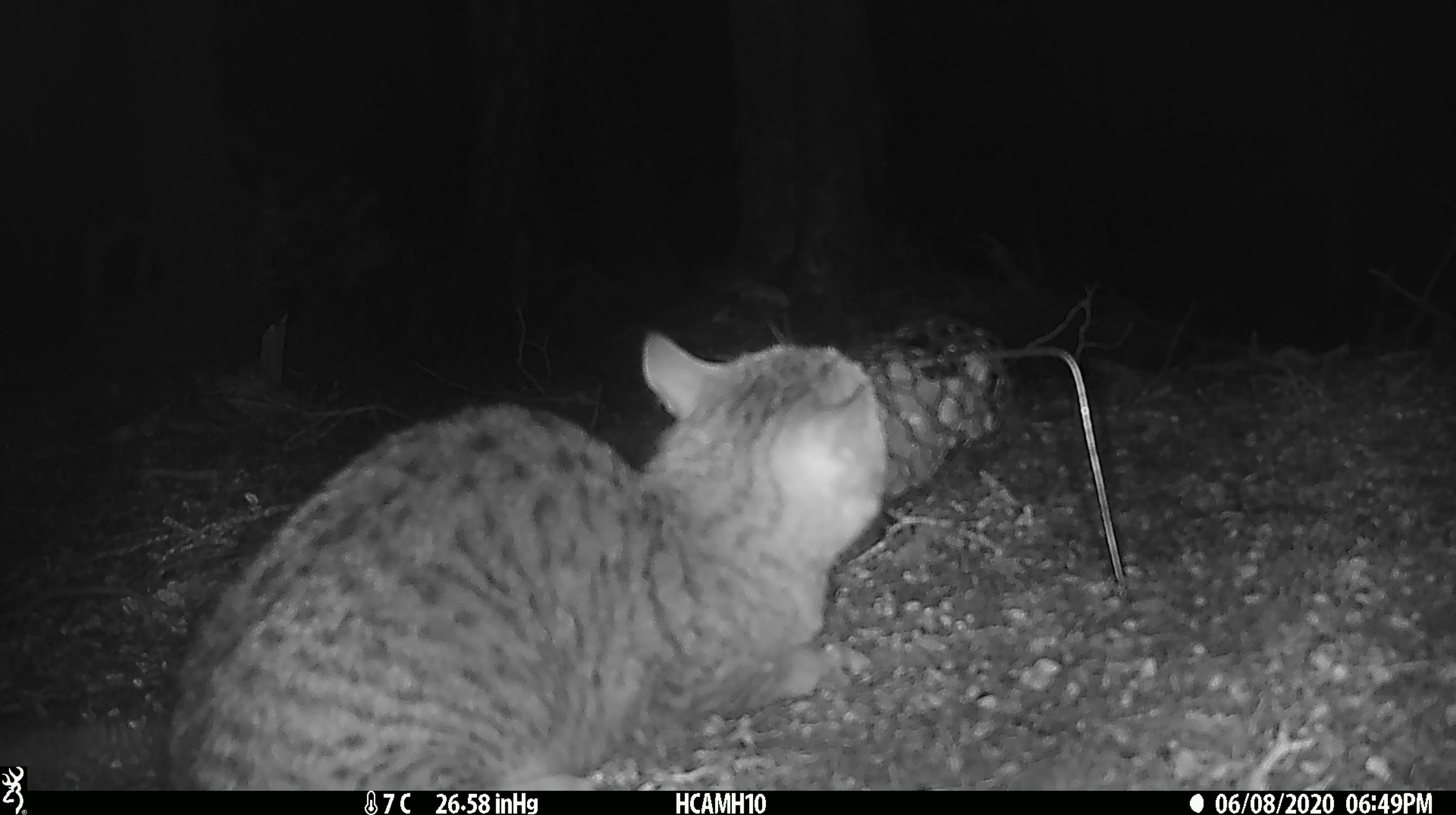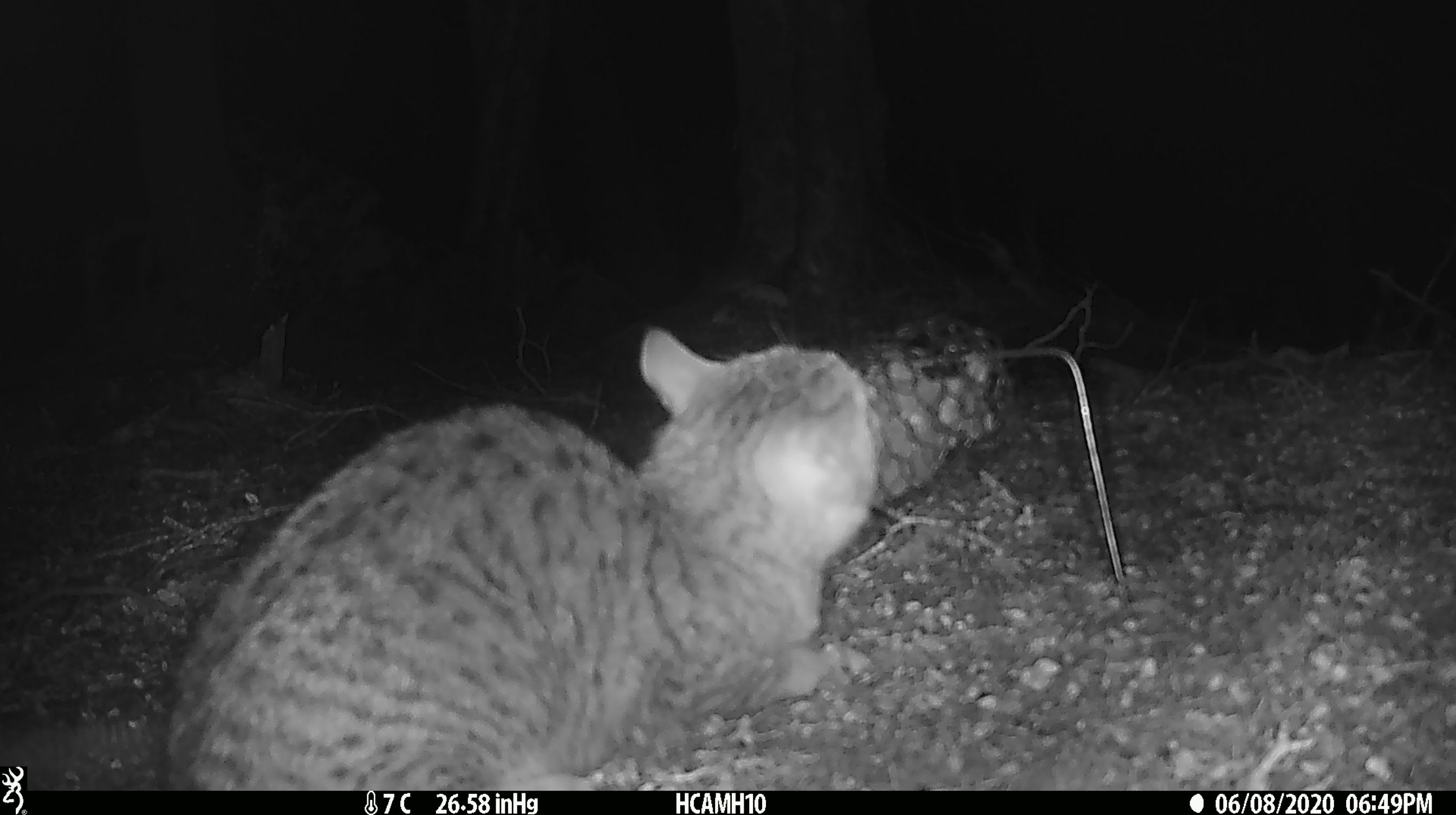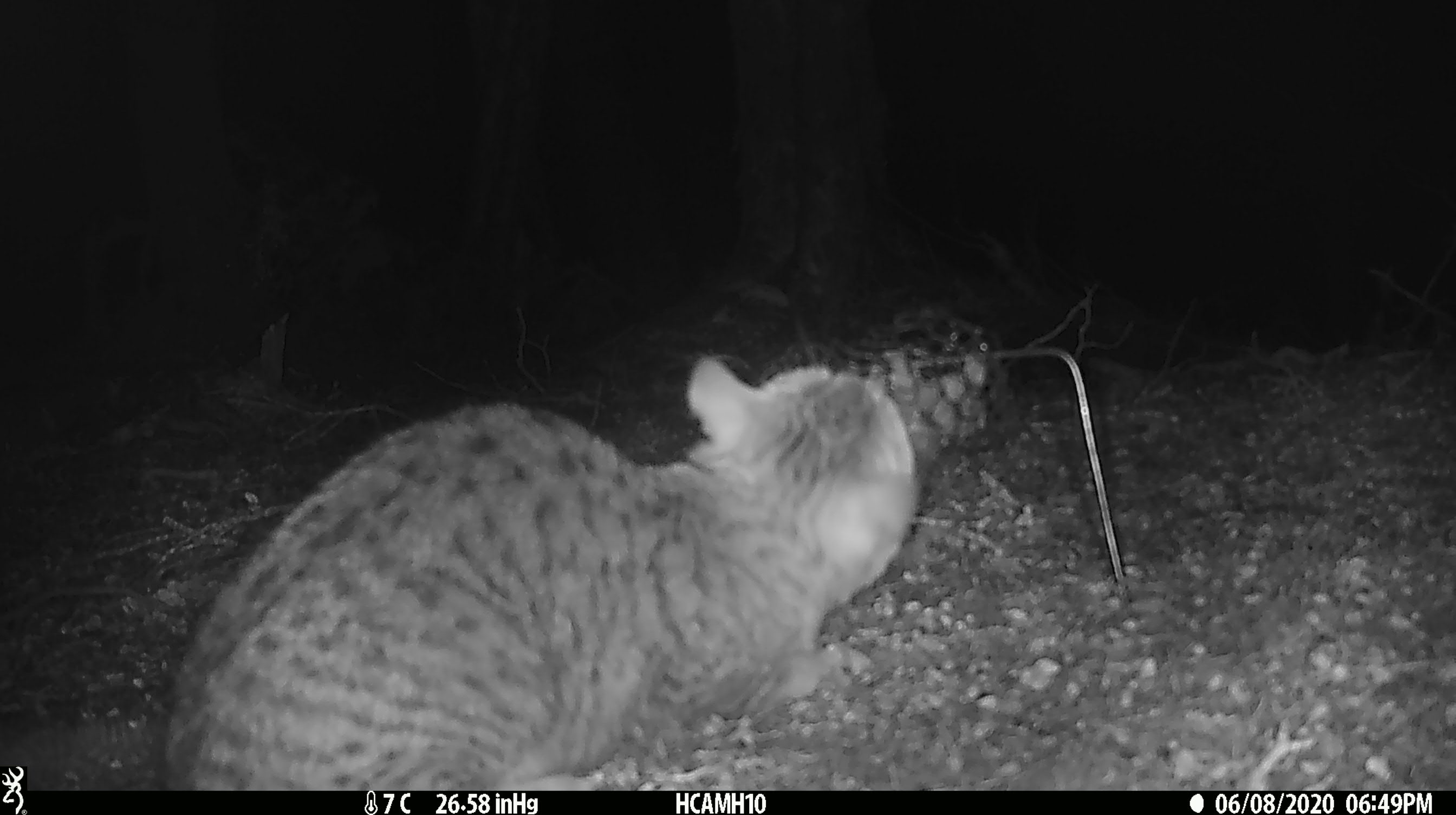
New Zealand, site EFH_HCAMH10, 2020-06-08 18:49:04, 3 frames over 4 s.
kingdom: Animalia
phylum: Chordata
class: Mammalia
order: Carnivora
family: Felidae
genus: Felis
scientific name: Felis catus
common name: domestic cat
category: cat